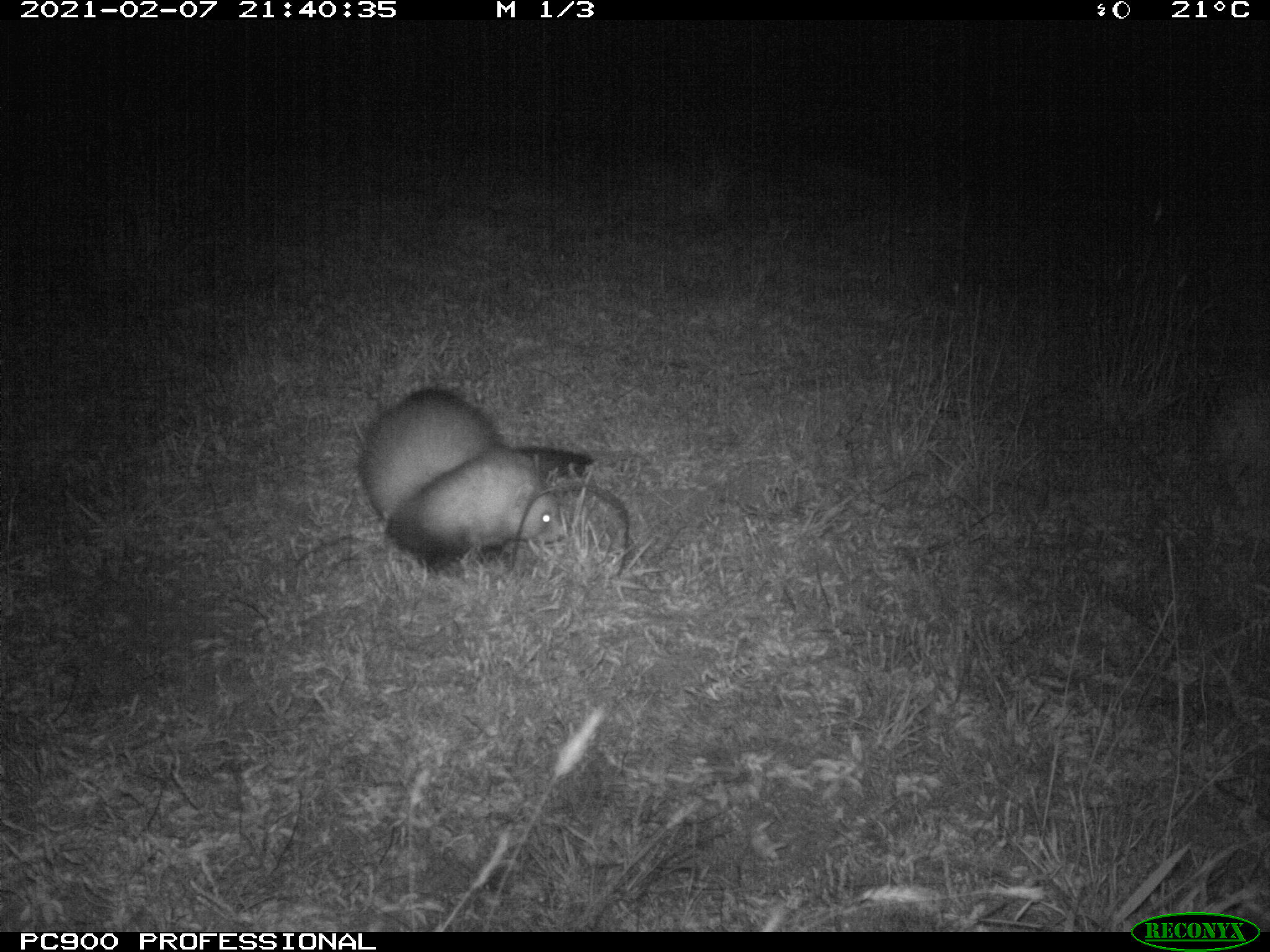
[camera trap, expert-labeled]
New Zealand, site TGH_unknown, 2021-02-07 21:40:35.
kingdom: Animalia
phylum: Chordata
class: Mammalia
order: Carnivora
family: Mustelidae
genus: Mustela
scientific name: Mustela furo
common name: ferret